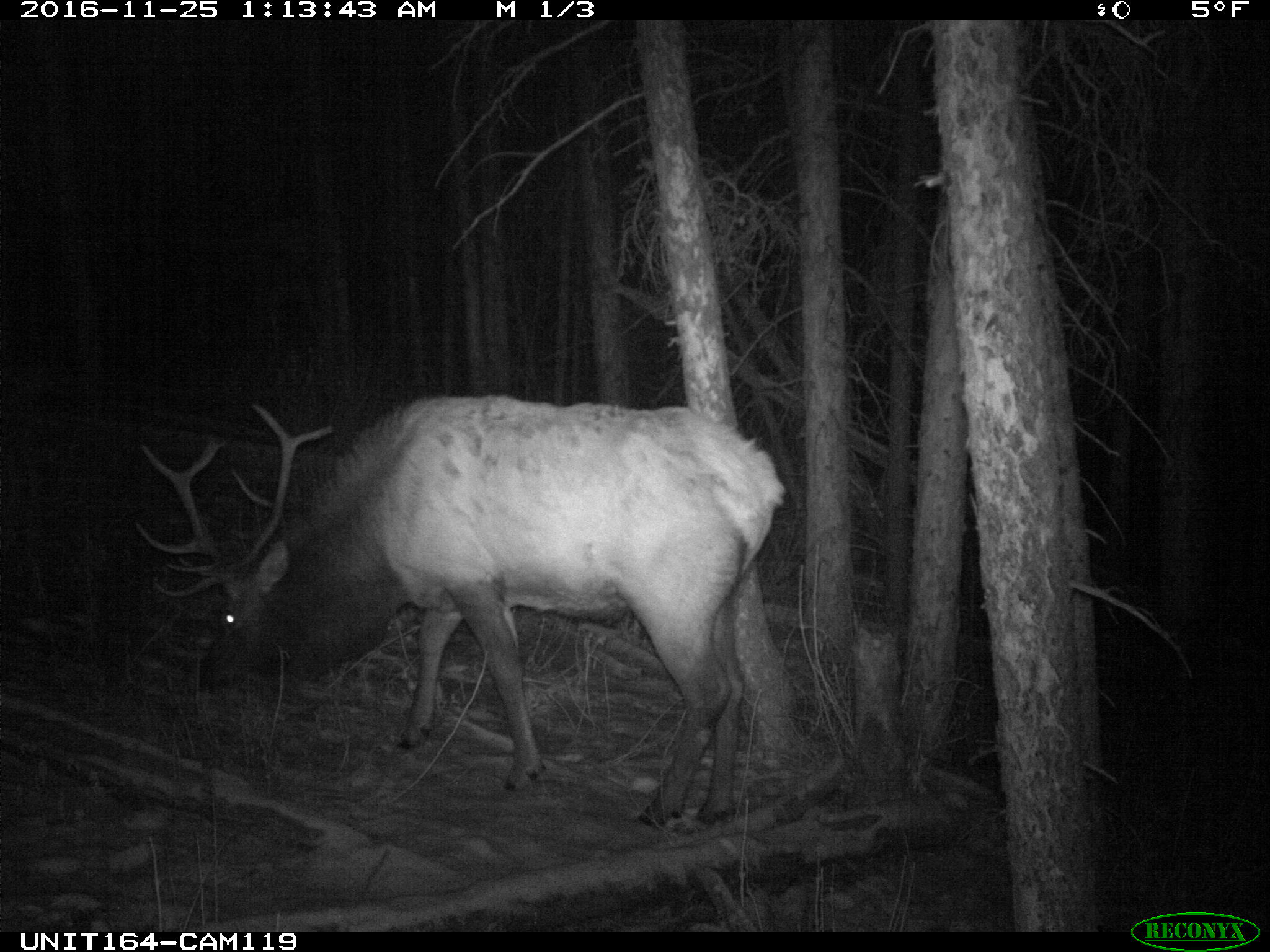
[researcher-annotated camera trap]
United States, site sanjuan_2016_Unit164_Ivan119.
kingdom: Animalia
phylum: Chordata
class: Mammalia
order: Artiodactyla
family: Cervidae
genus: Cervus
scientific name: Cervus elaphus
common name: red deer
Cervus elaphus (red deer).